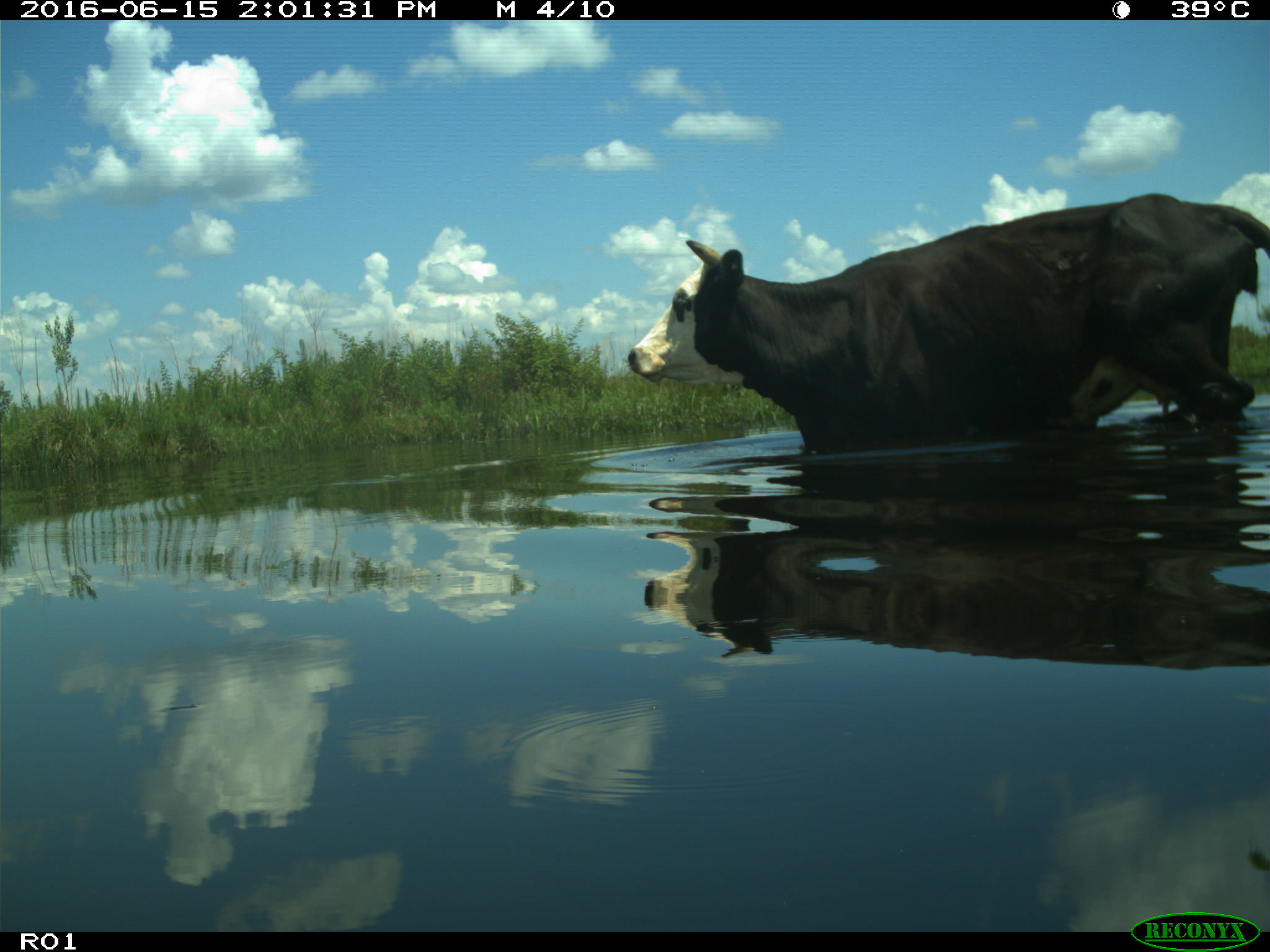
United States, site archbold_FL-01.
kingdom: Animalia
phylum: Chordata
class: Mammalia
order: Artiodactyla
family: Bovidae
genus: Bos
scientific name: Bos taurus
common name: domestic cow